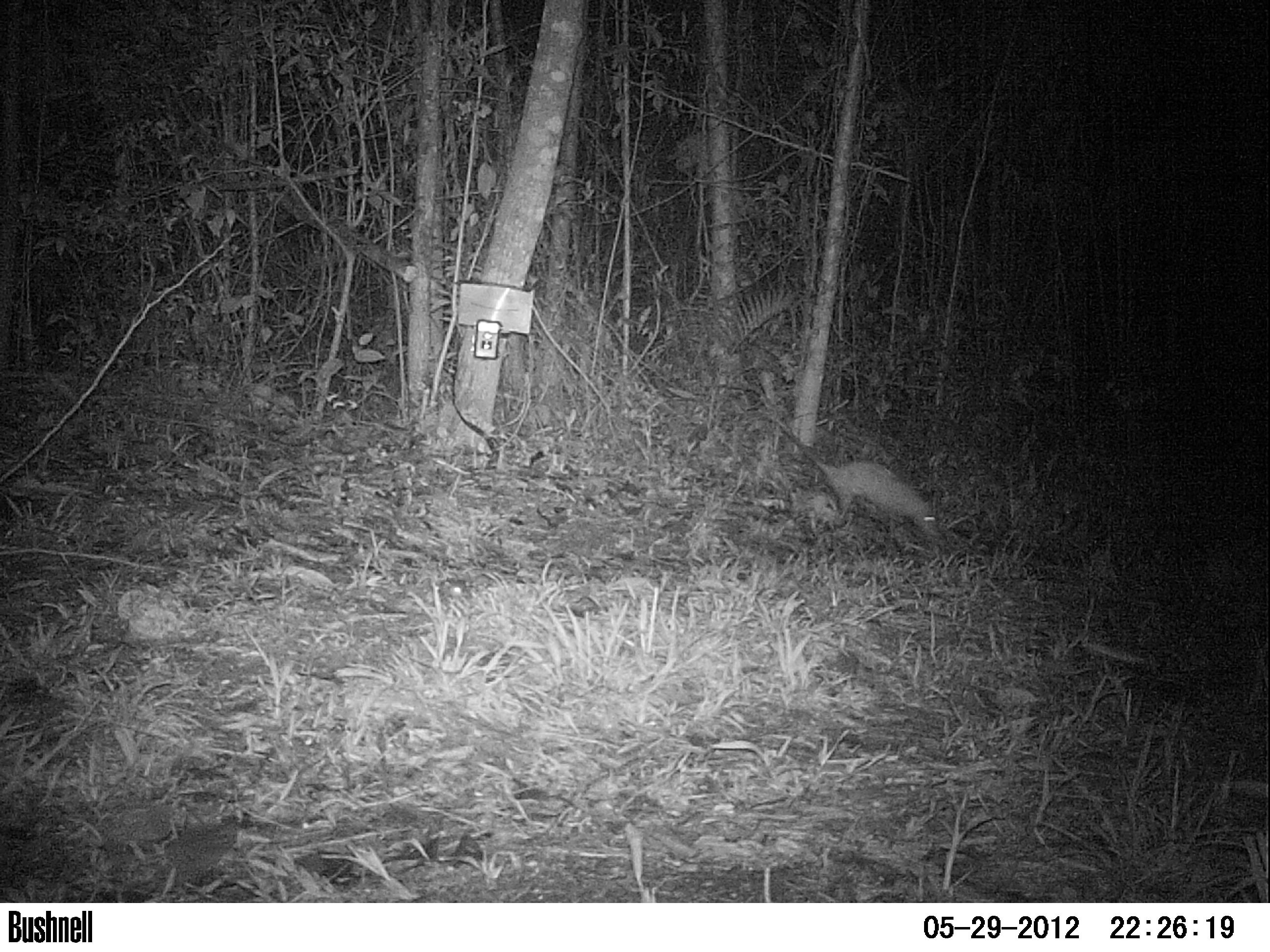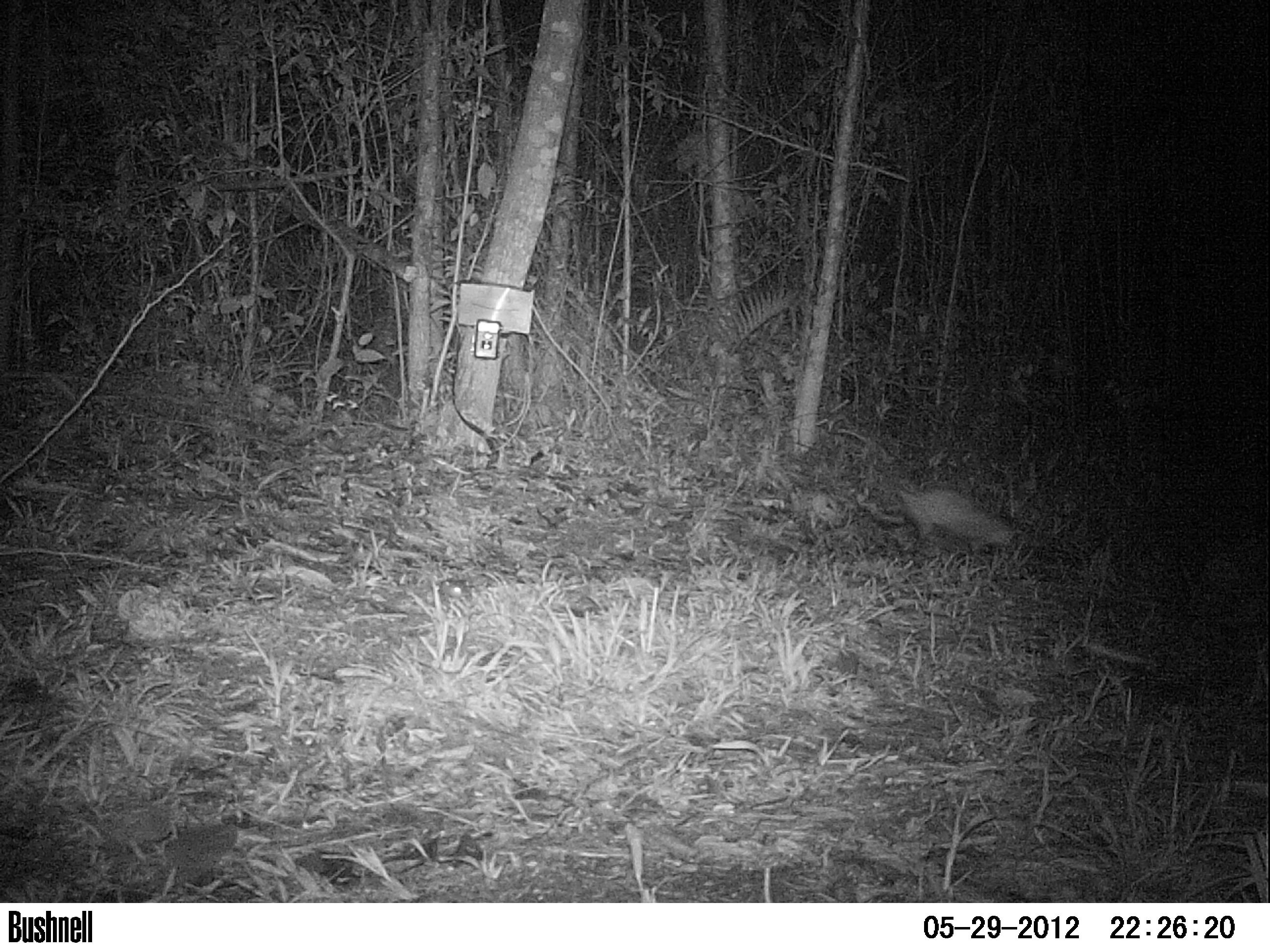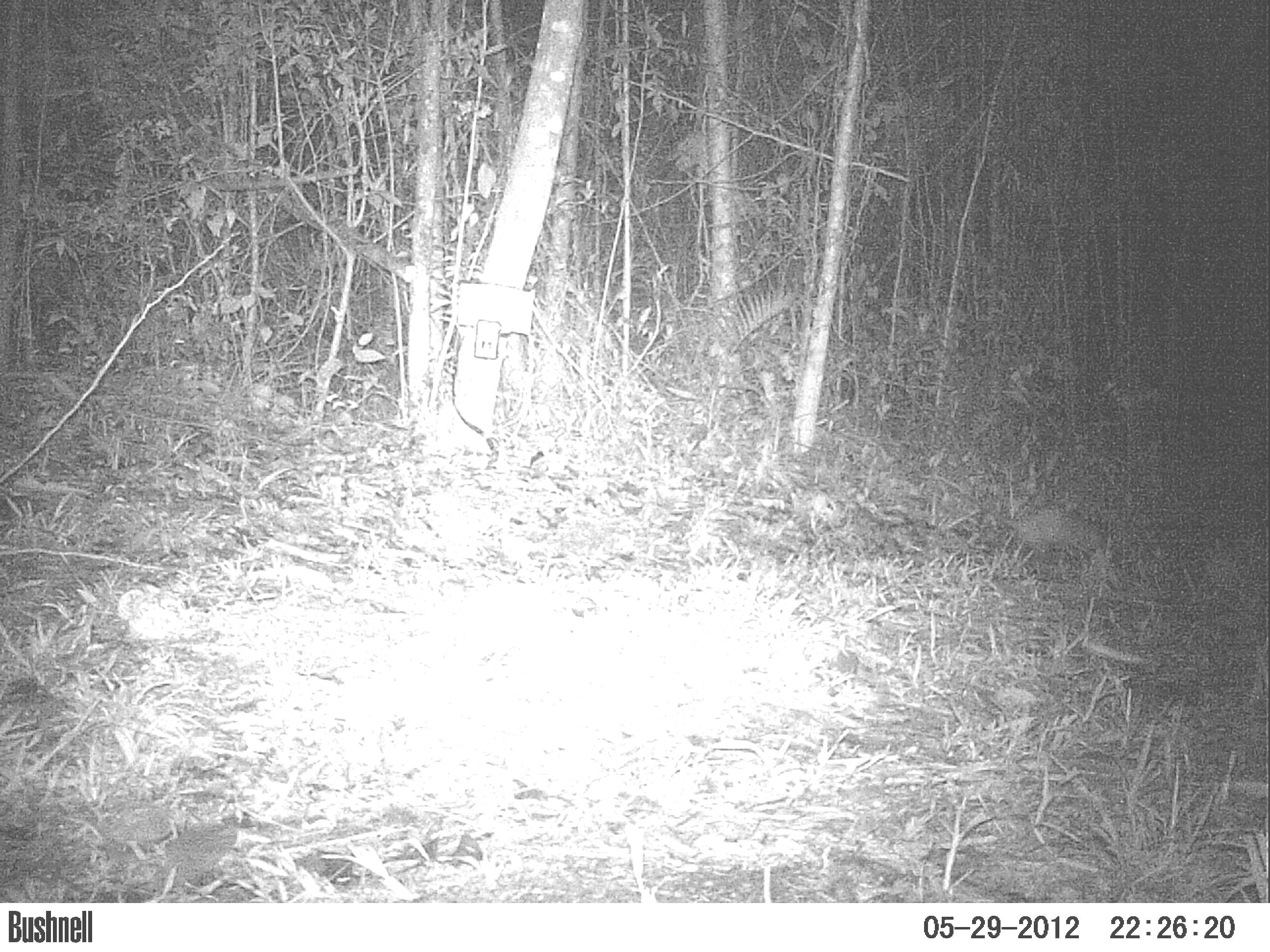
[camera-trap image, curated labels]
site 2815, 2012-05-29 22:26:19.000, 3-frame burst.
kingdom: Animalia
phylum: Chordata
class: Mammalia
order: Didelphimorphia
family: Didelphidae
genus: Didelphis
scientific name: Didelphis virginiana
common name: virginia opossum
Didelphis virginiana (virginia opossum), count 1, age adult.